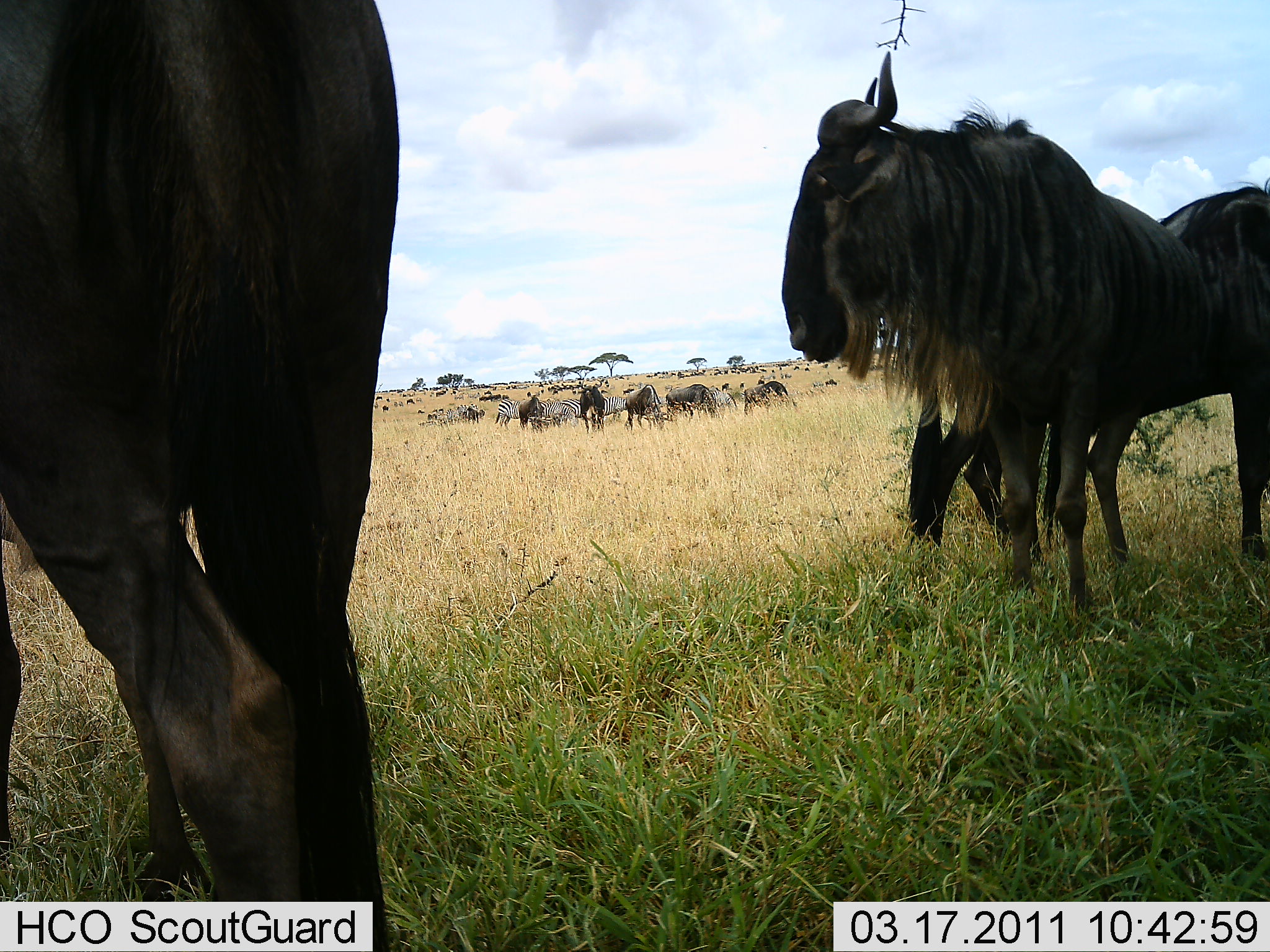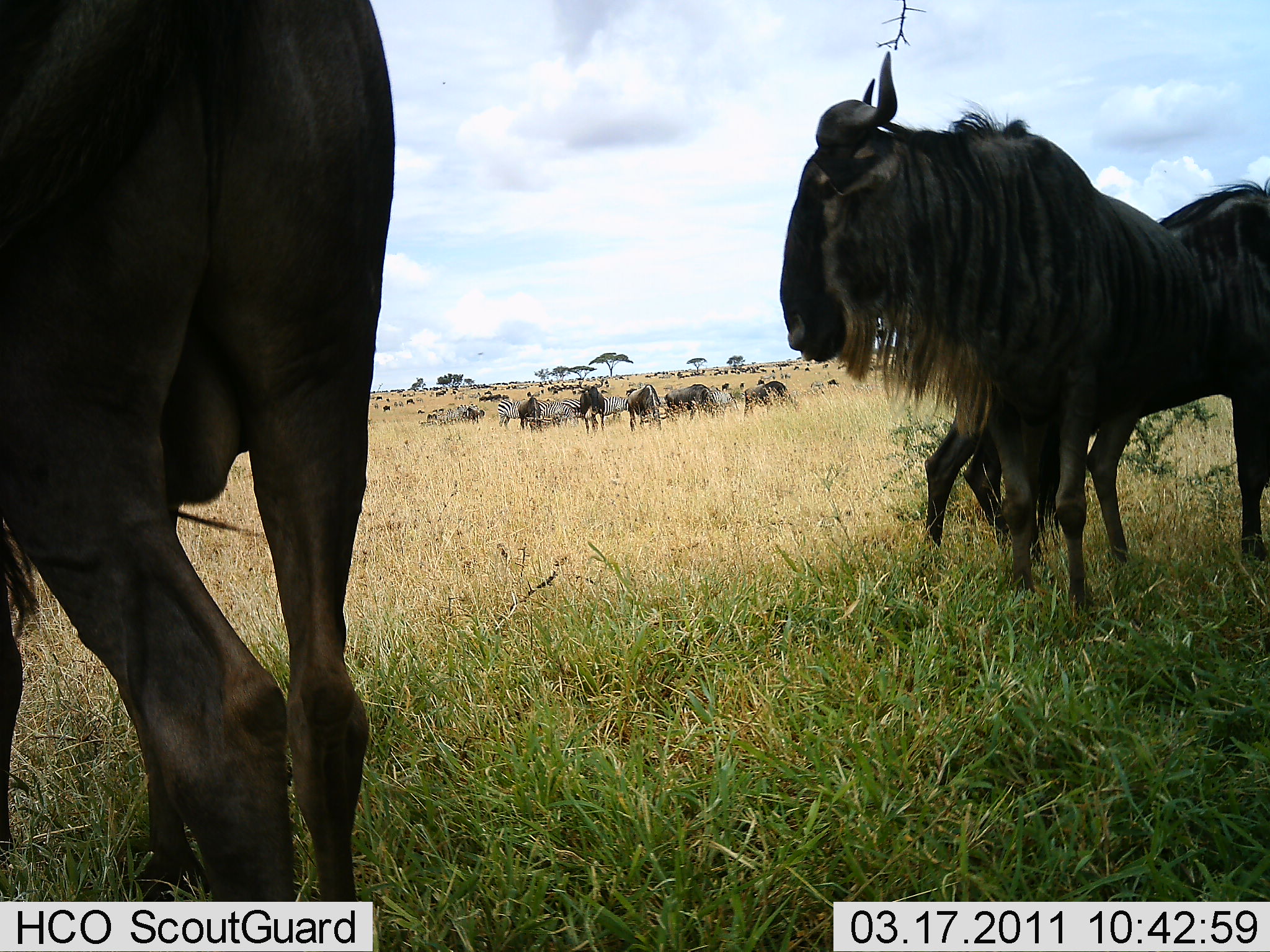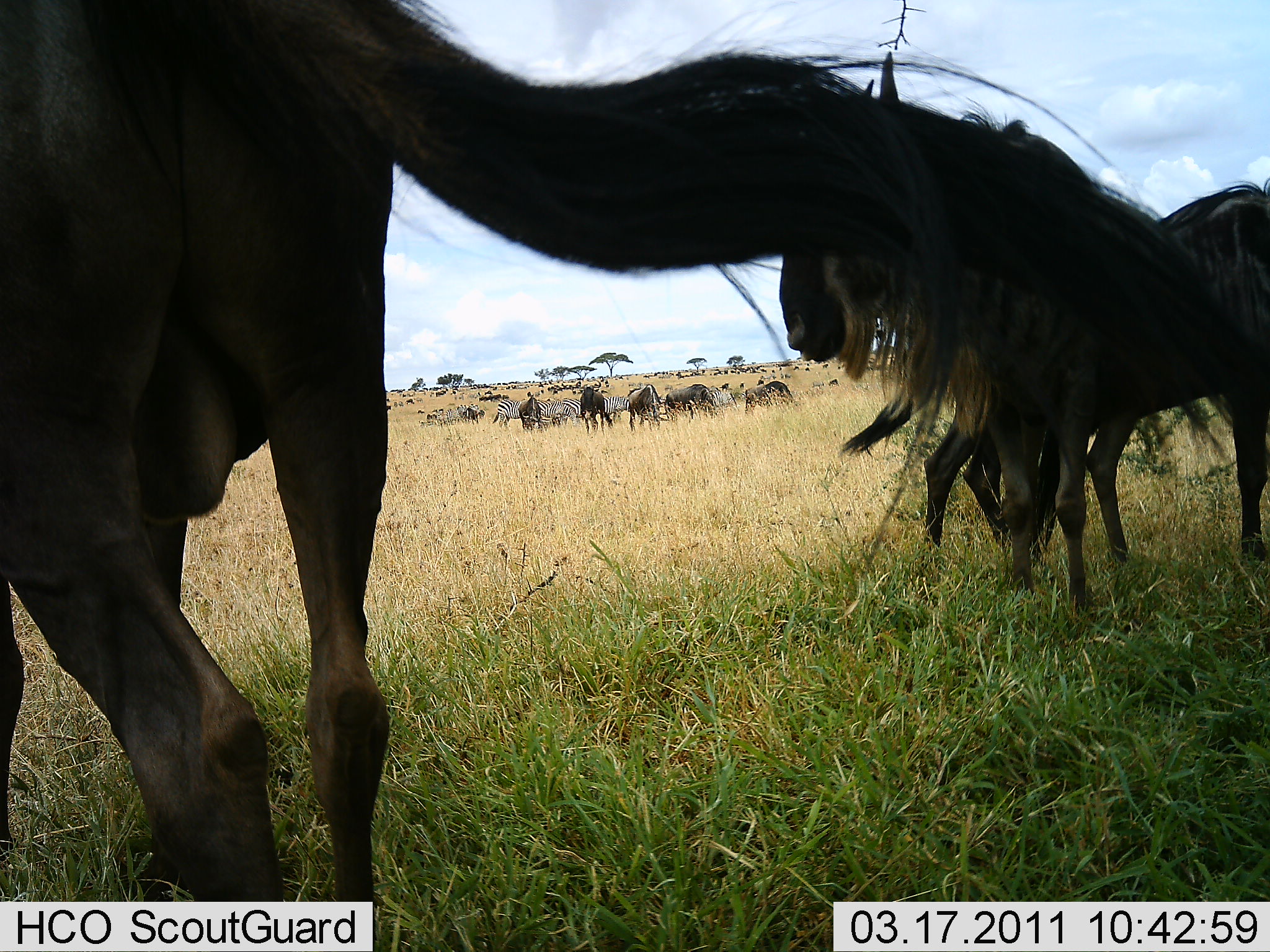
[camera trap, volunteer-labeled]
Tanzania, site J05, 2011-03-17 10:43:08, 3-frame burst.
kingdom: Animalia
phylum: Chordata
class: Mammalia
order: Artiodactyla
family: Bovidae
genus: Connochaetes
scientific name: Connochaetes taurinus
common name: blue wildebeest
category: wildebeest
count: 11-50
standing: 100%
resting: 16%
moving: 21%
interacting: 11%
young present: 0%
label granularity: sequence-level